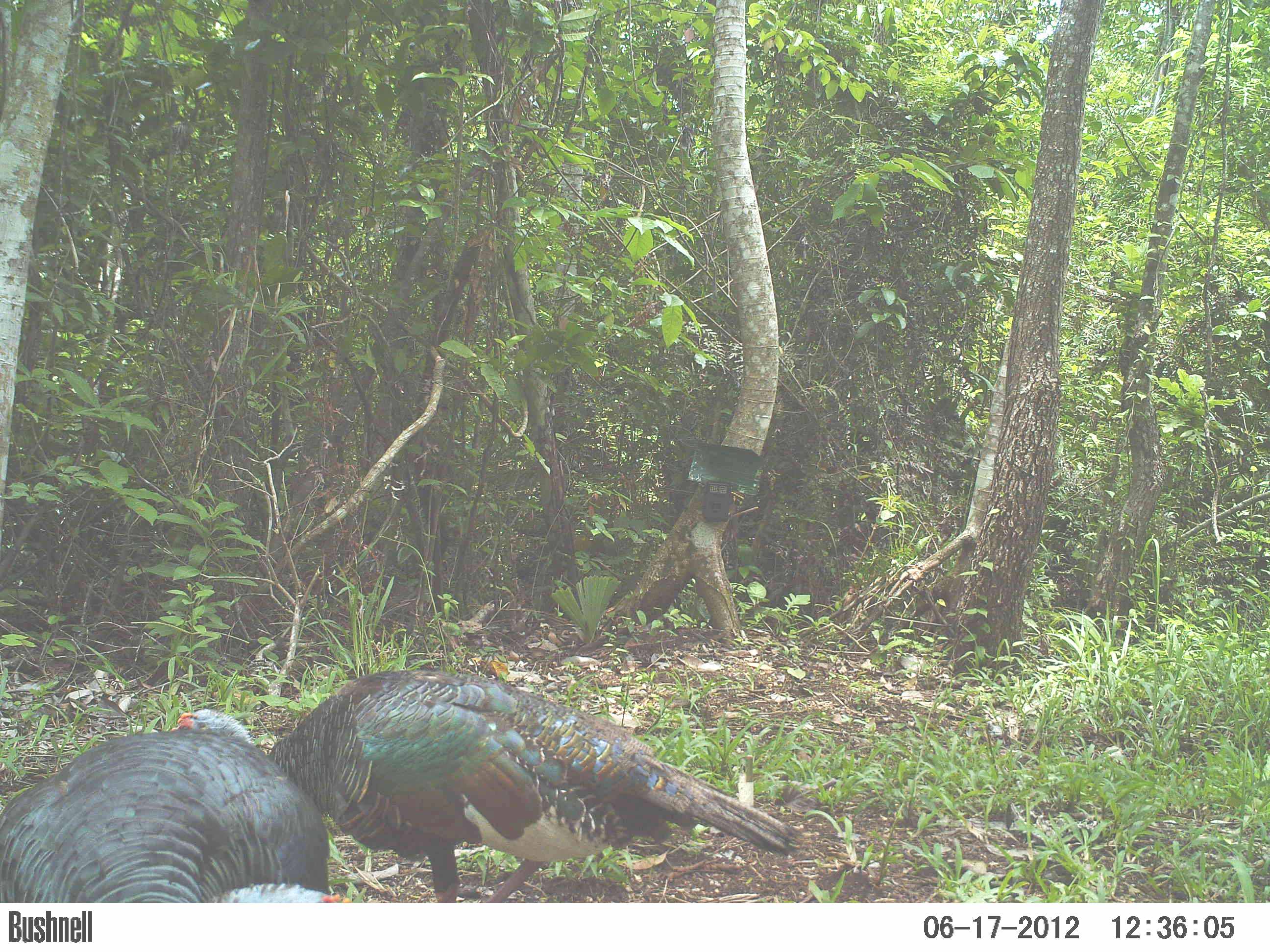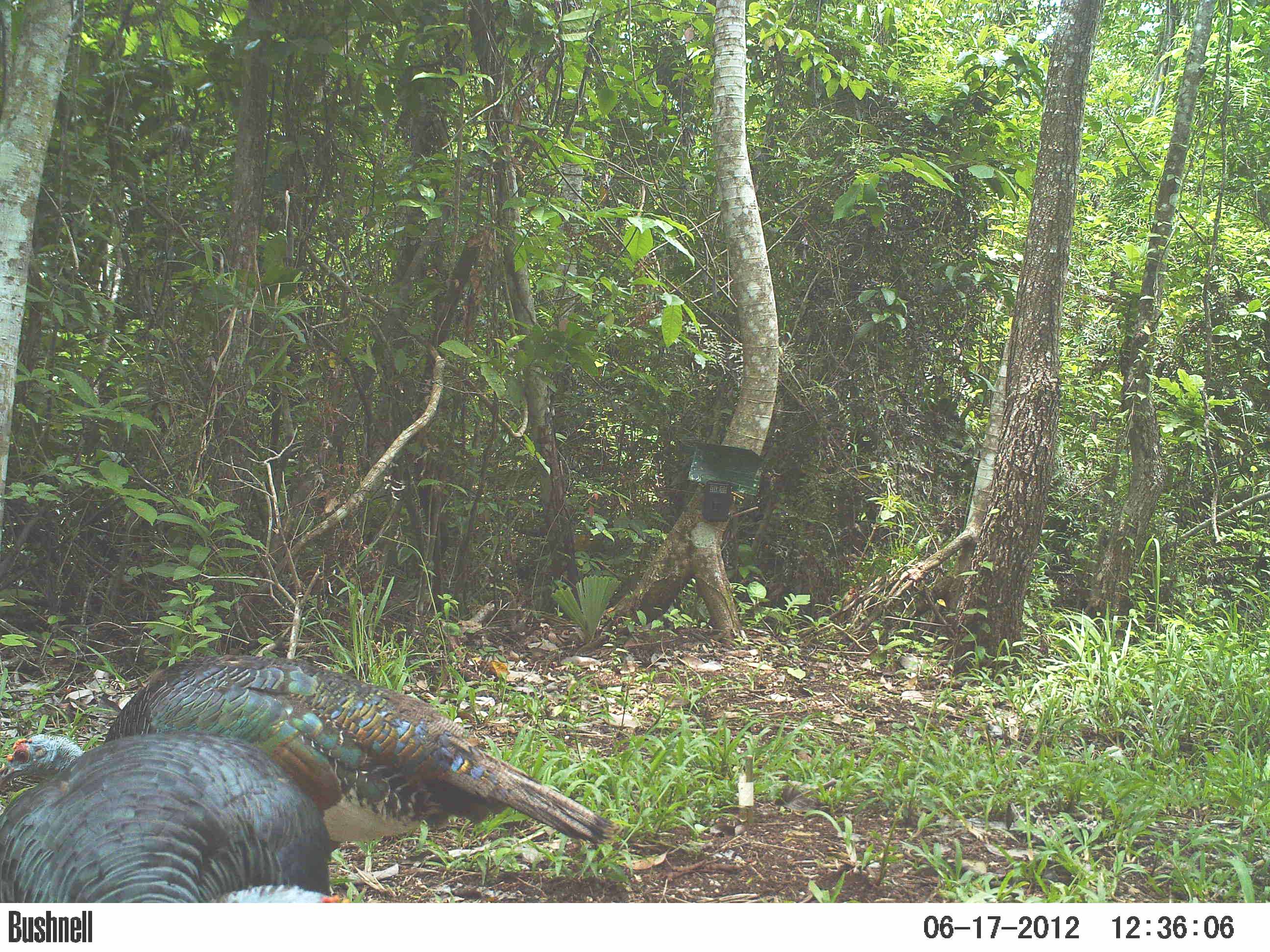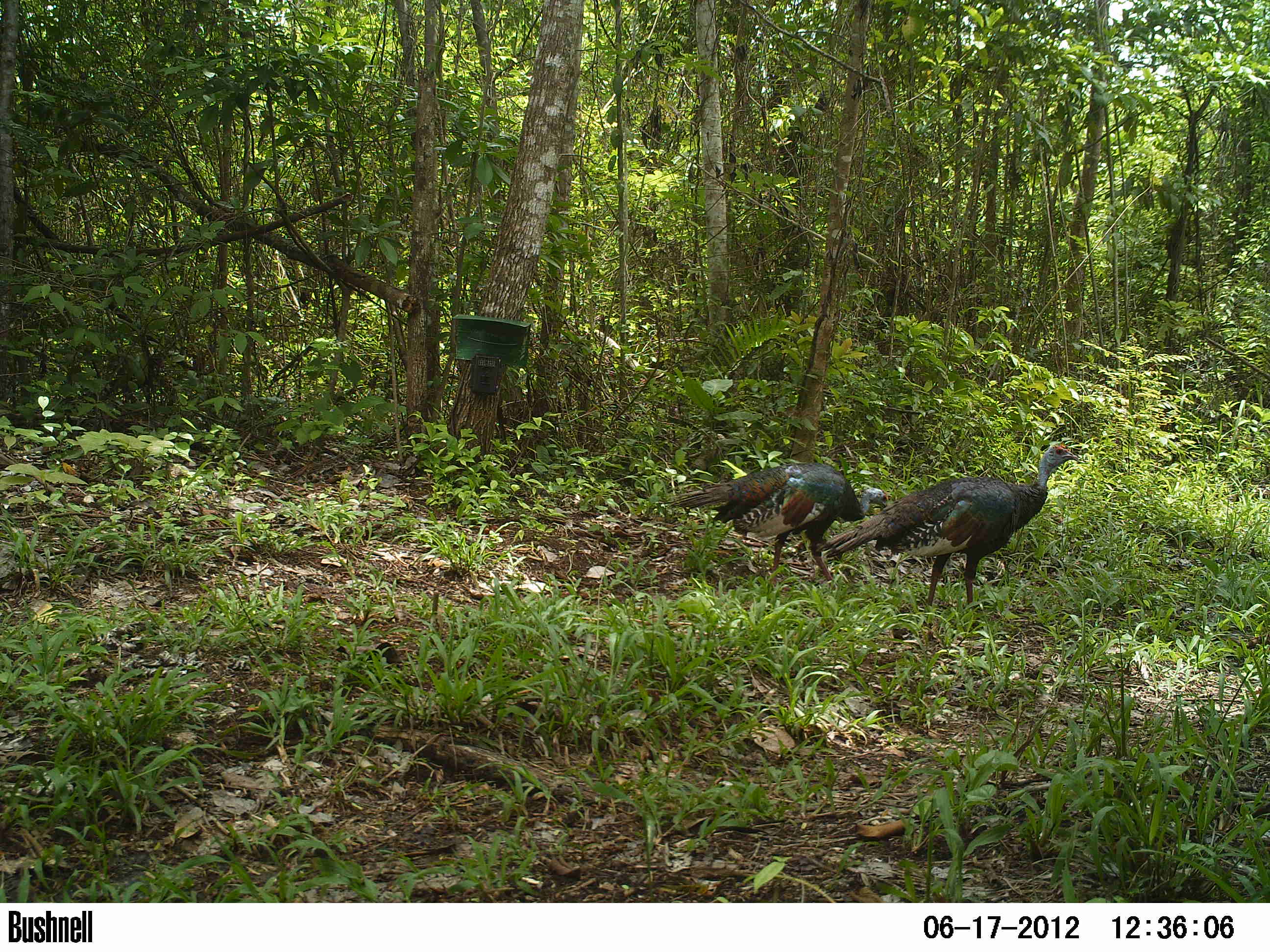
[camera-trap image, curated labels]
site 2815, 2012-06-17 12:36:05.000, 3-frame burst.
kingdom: Animalia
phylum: Chordata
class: Aves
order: Galliformes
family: Phasianidae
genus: Meleagris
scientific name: Meleagris ocellata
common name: ocellated turkey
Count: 3.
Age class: adult.